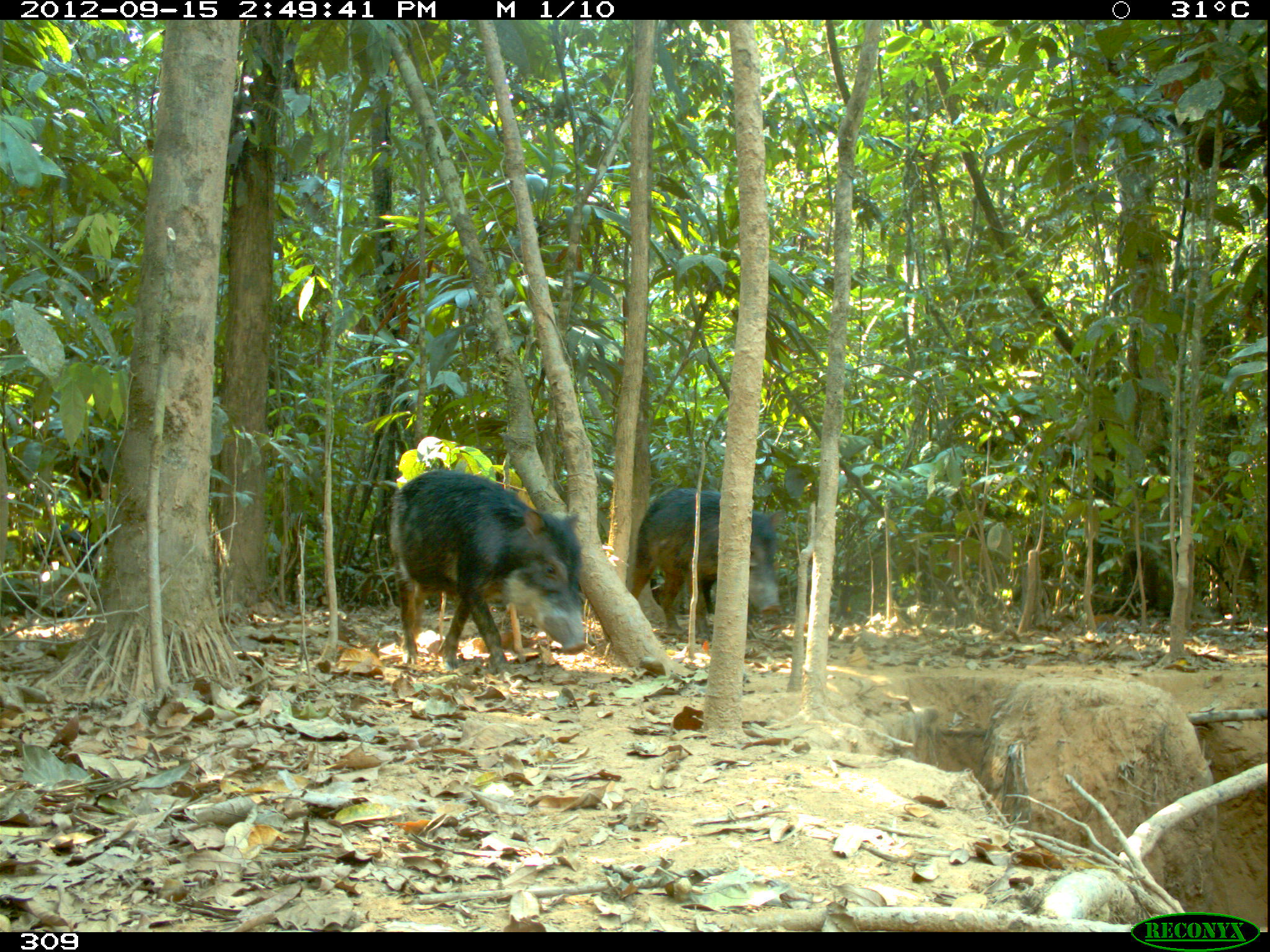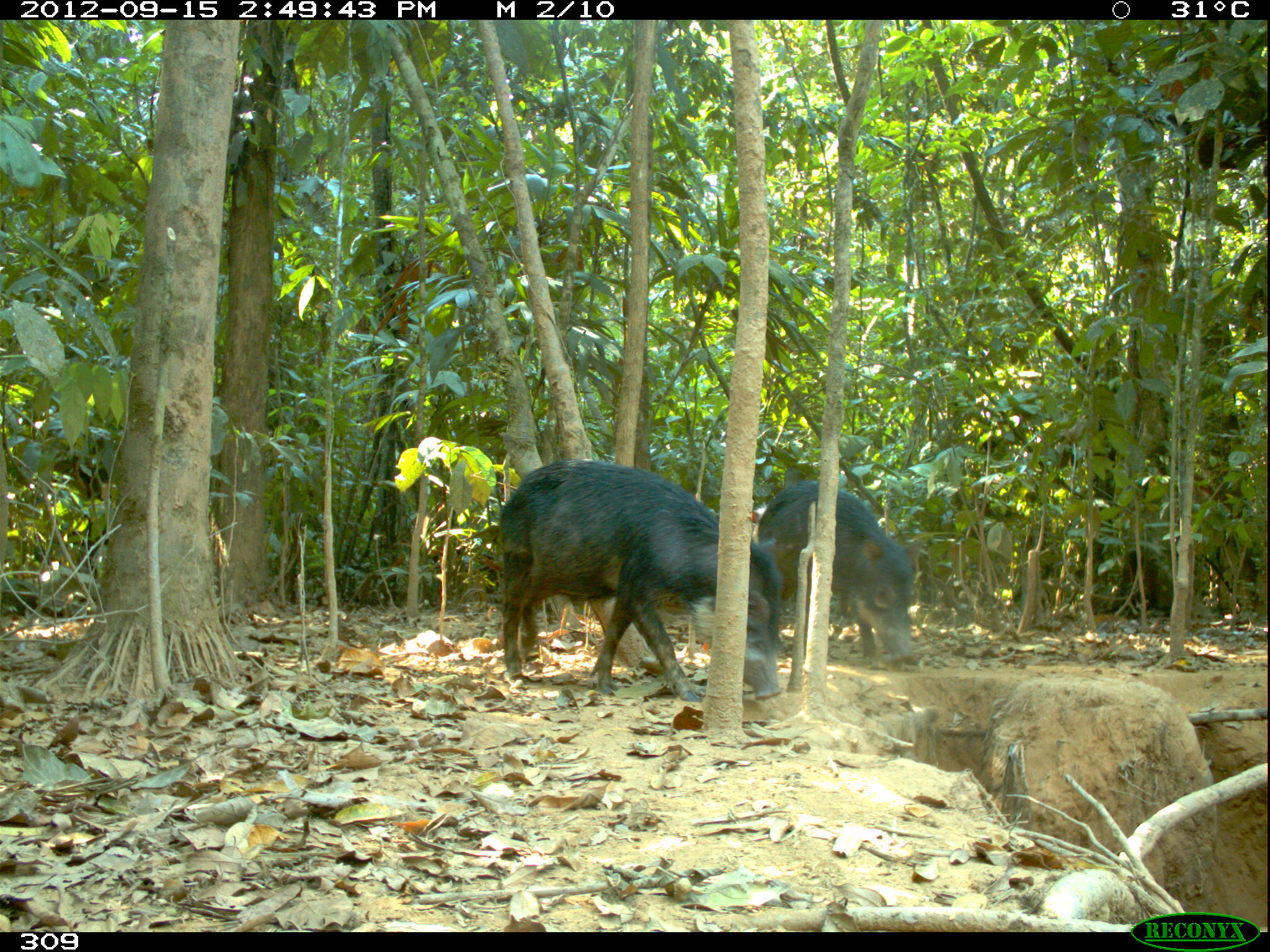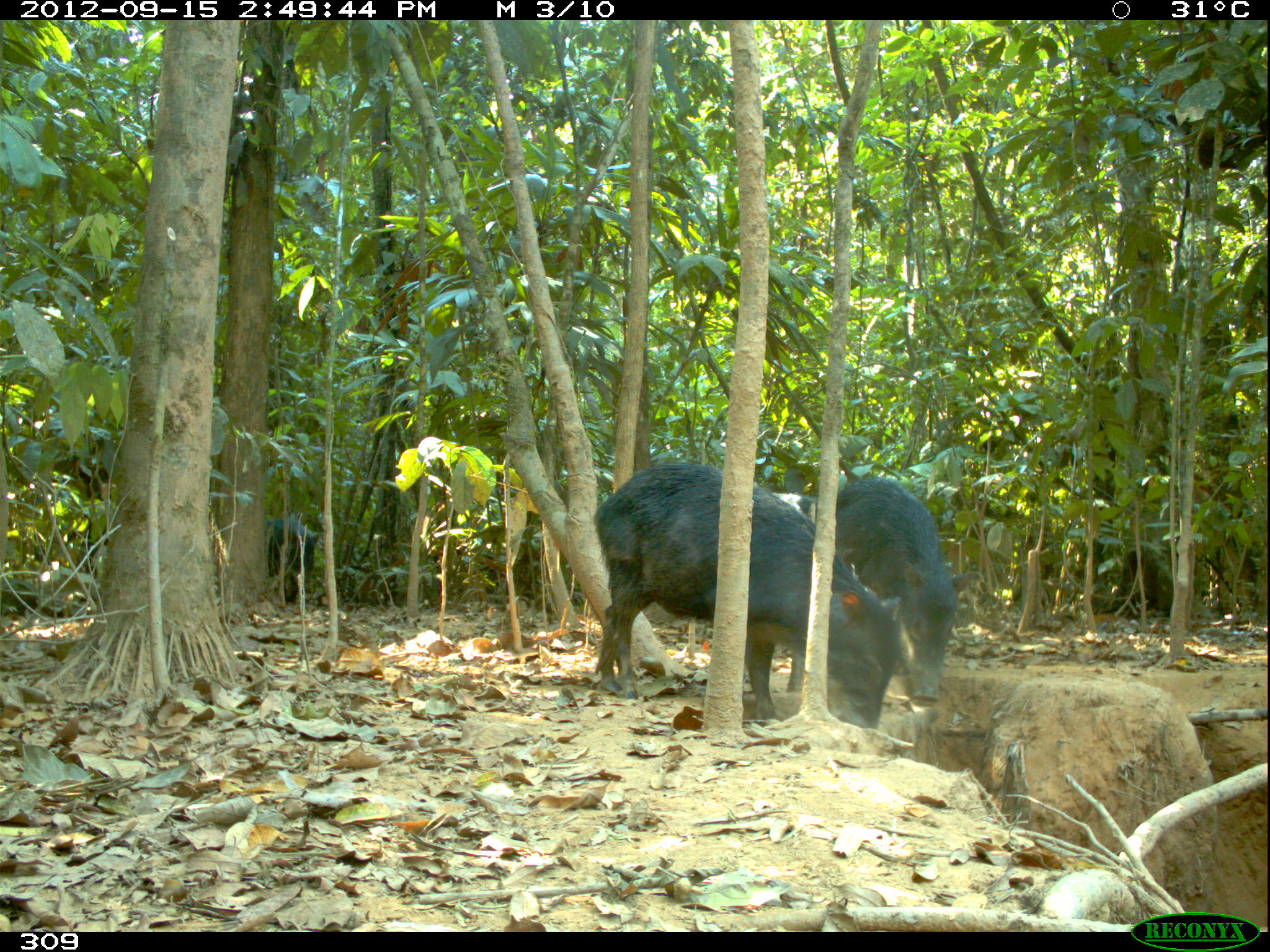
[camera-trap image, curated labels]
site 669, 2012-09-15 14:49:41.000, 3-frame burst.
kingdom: Animalia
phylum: Chordata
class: Mammalia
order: Artiodactyla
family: Tayassuidae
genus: Tayassu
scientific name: Tayassu pecari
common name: white-lipped peccary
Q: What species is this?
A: Tayassu pecari (white-lipped peccary).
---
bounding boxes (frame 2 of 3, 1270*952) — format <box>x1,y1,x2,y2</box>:
tayassu pecari: <box>494,456,783,703</box>; <box>756,478,916,664</box>